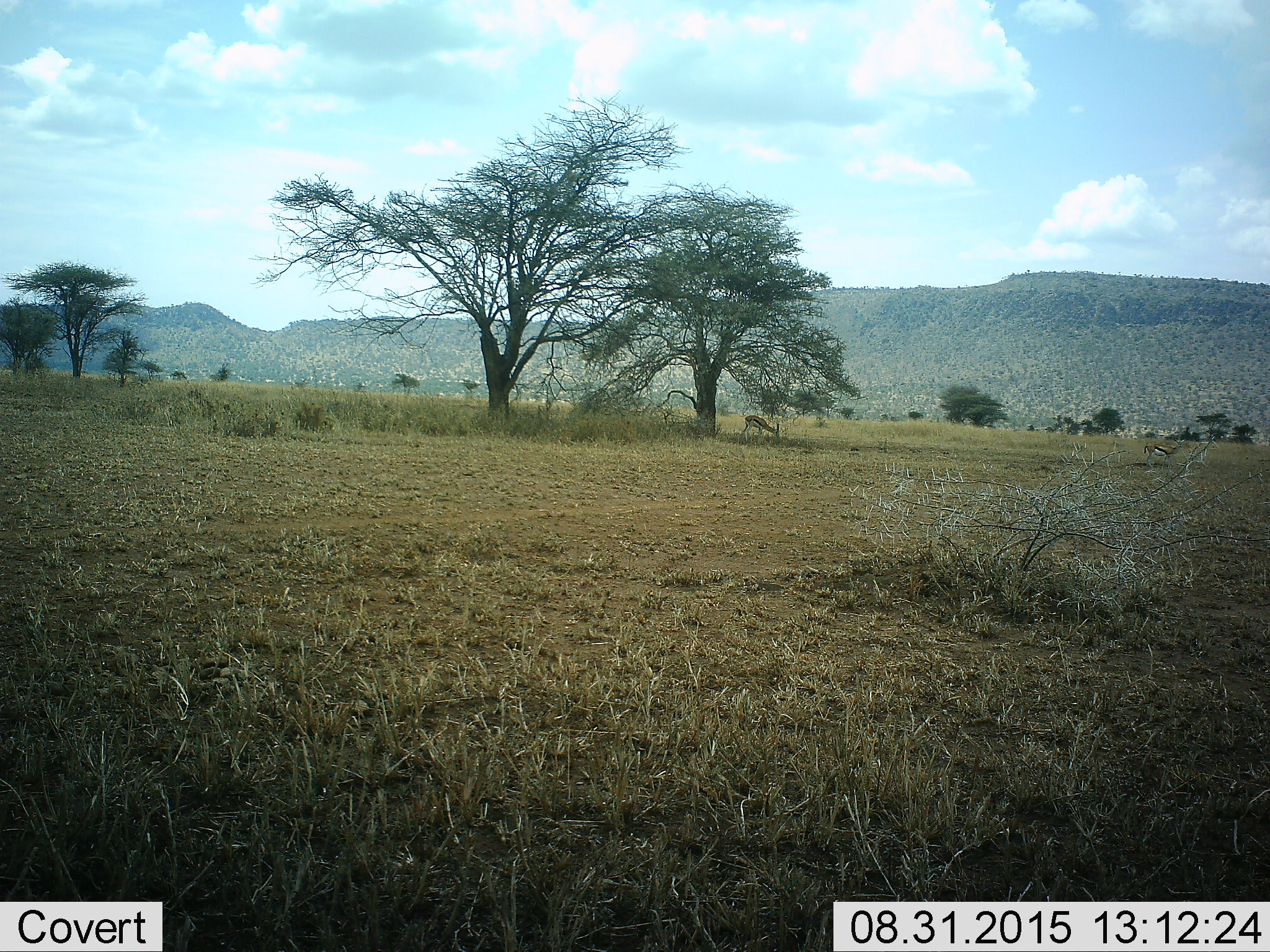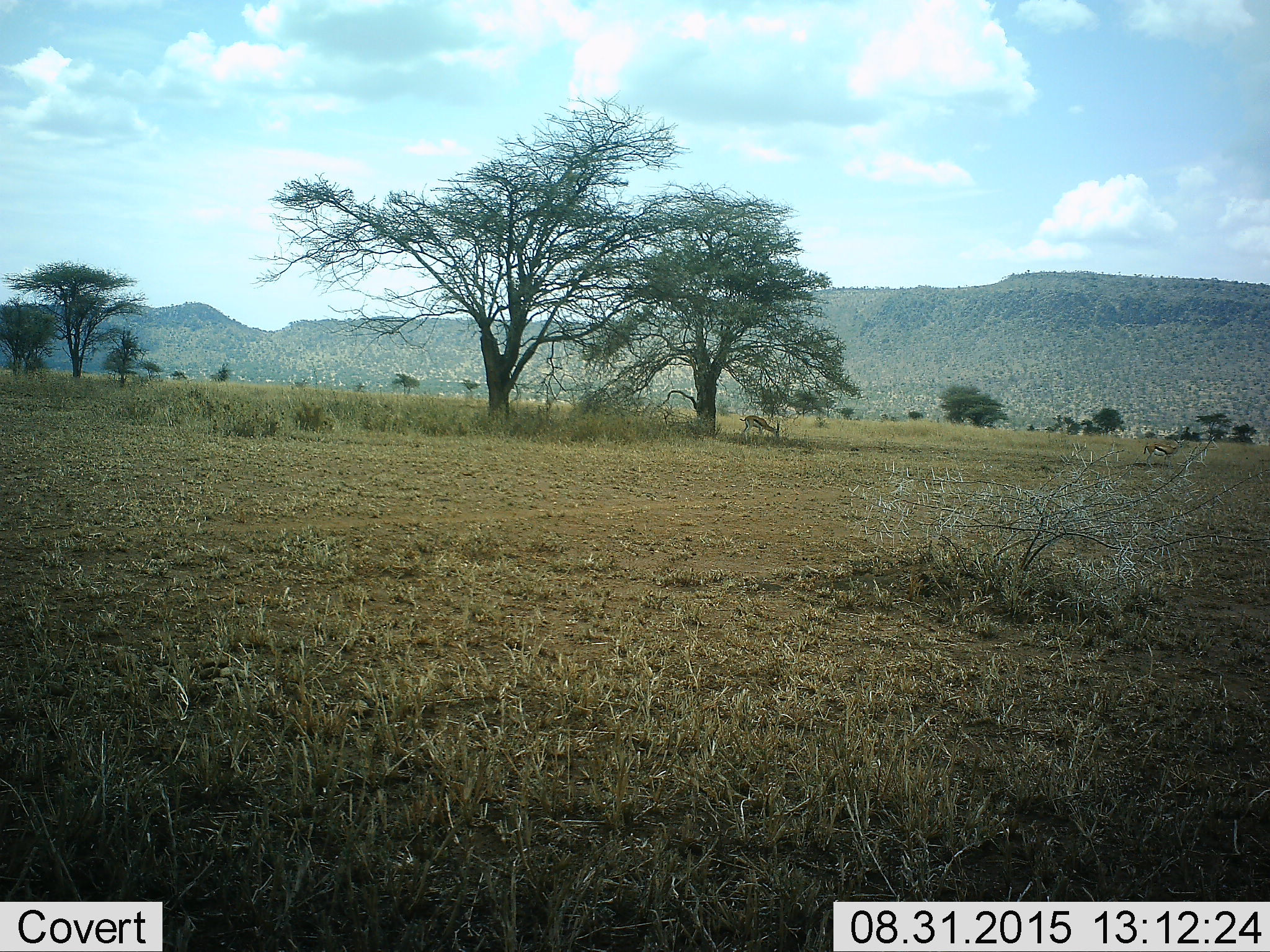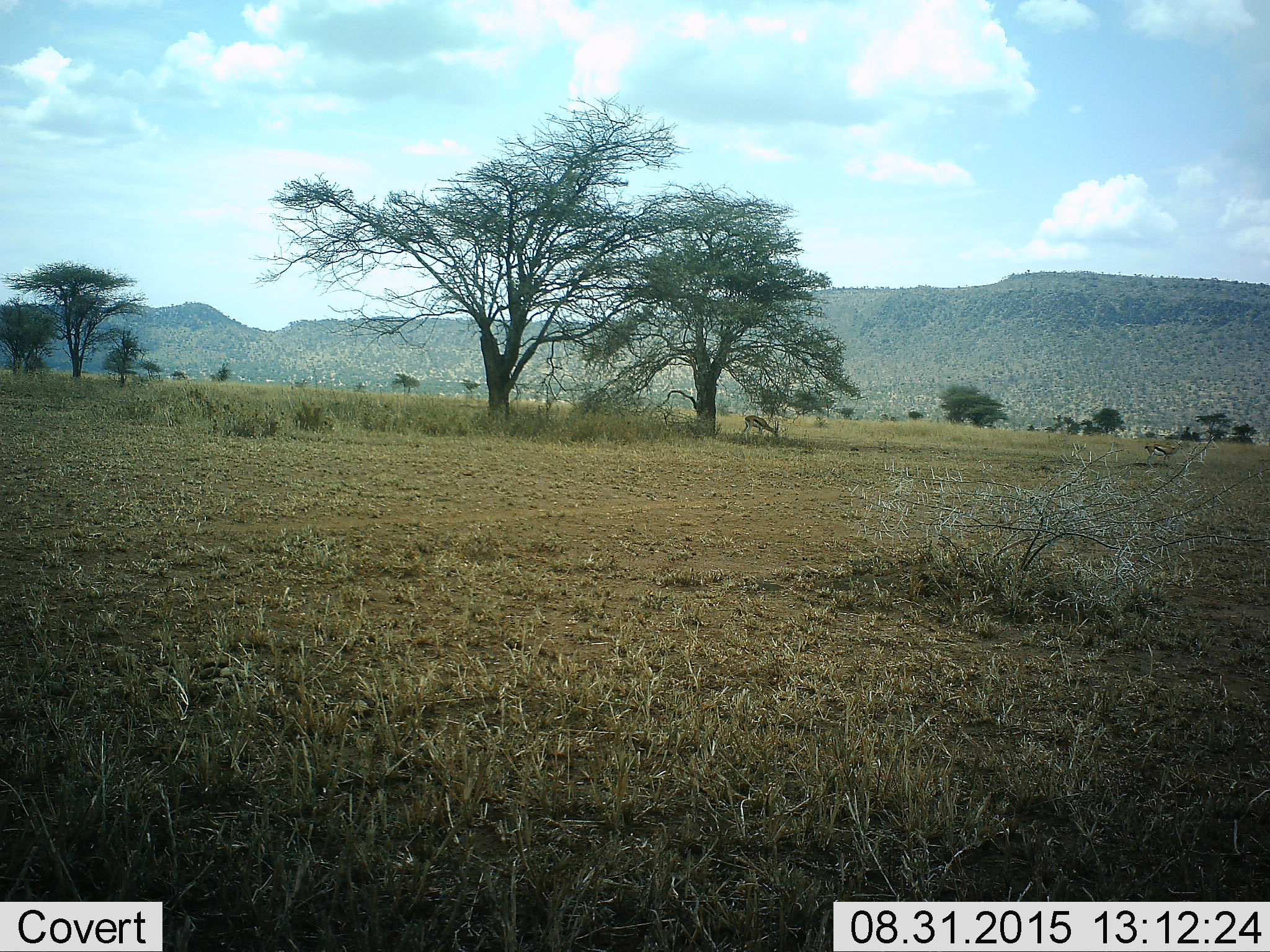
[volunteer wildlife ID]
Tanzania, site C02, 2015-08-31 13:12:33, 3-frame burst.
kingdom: Animalia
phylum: Chordata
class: Mammalia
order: Artiodactyla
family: Bovidae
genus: Eudorcas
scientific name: Eudorcas thomsonii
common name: thomson's gazelle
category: gazellethomsons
Gazellethomsons (thomson's gazelle) (Eudorcas thomsonii), count 2. Behavior (volunteer vote fractions): standing 46%, resting 0%, moving 0%, interacting 0%. Young present (vote fraction): 0%. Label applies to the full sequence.